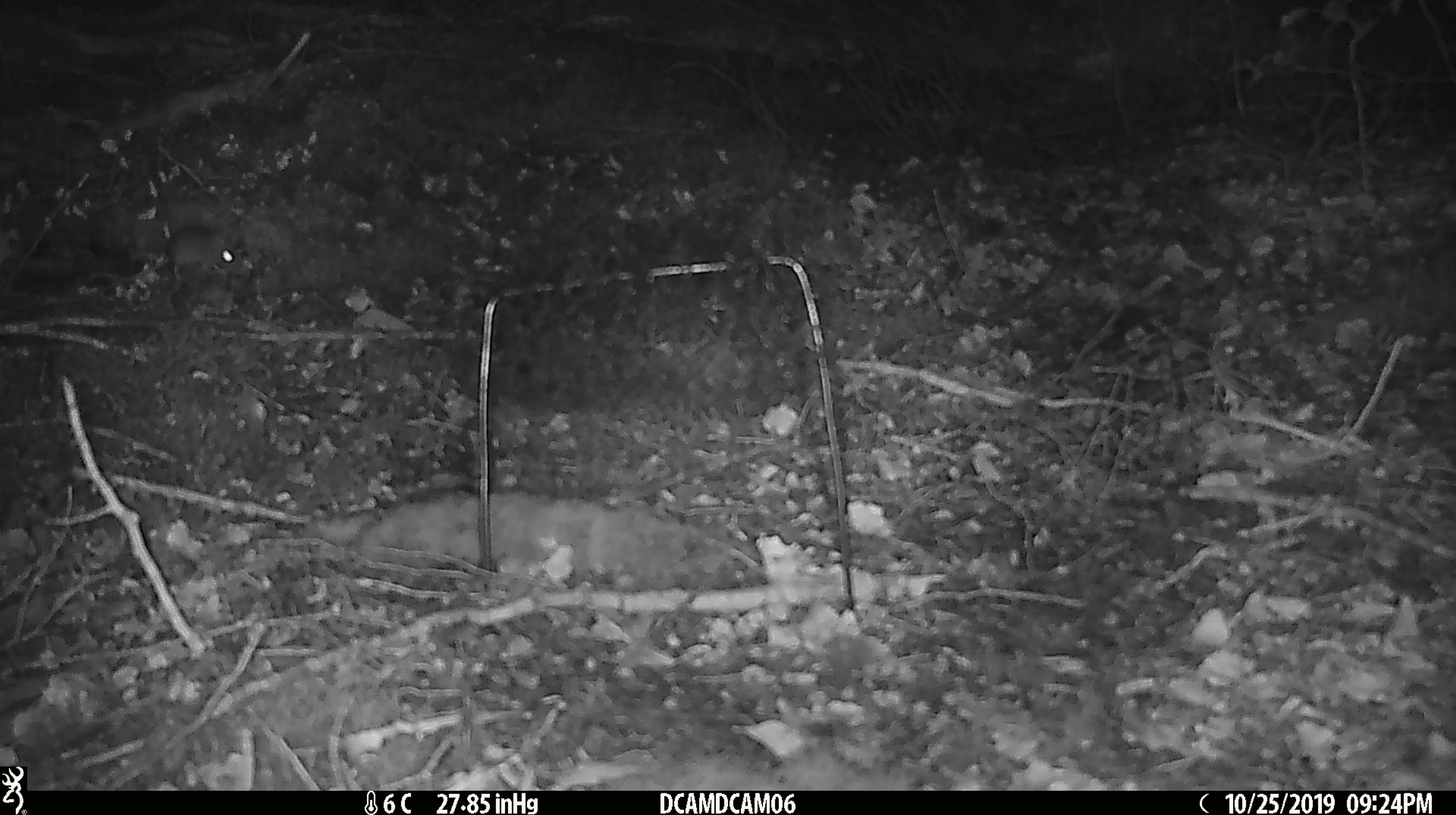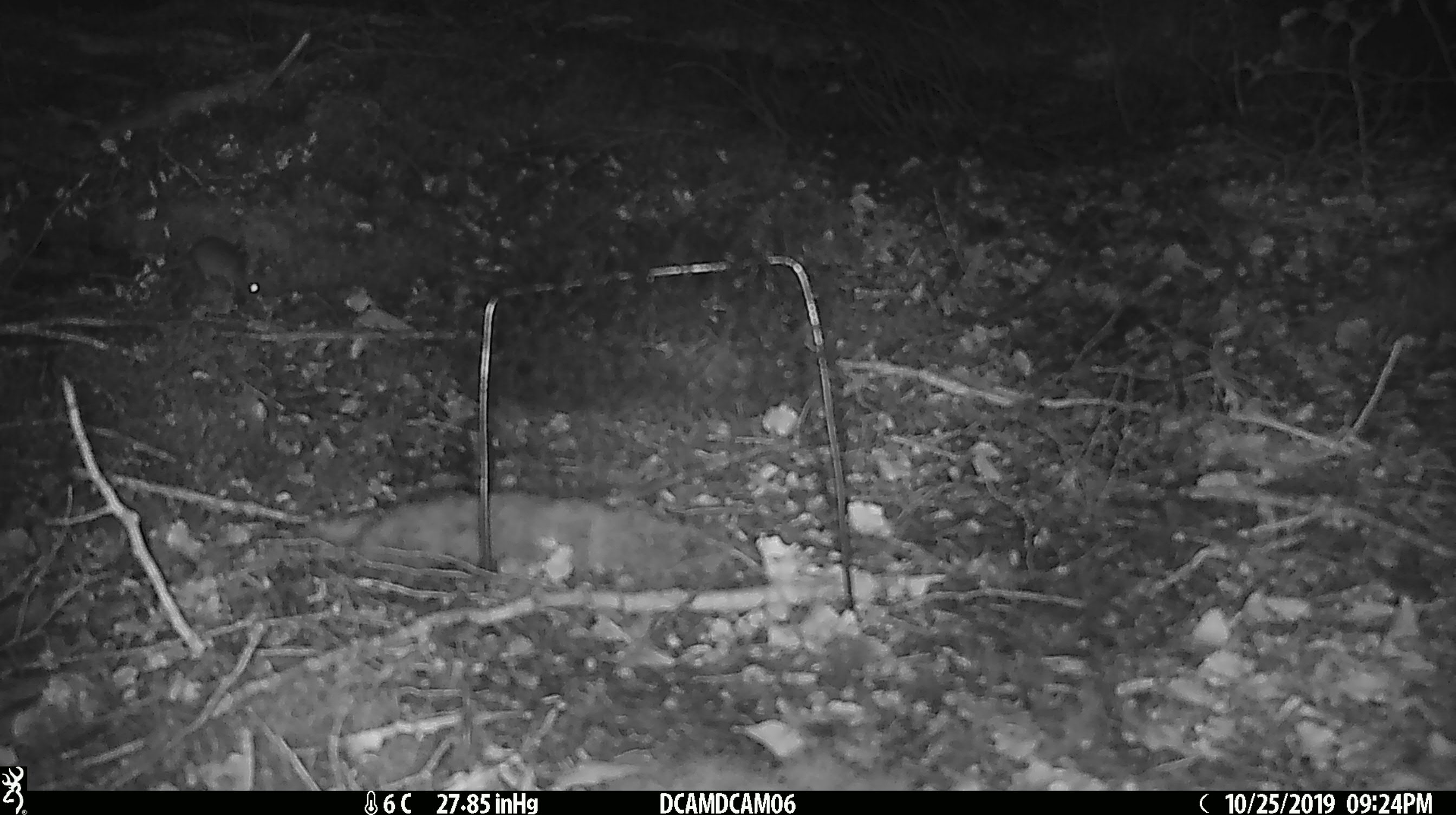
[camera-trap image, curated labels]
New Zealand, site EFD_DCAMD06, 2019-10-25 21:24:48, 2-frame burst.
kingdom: Animalia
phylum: Chordata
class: Mammalia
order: Rodentia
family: Muridae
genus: Mus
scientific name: Mus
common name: mouse